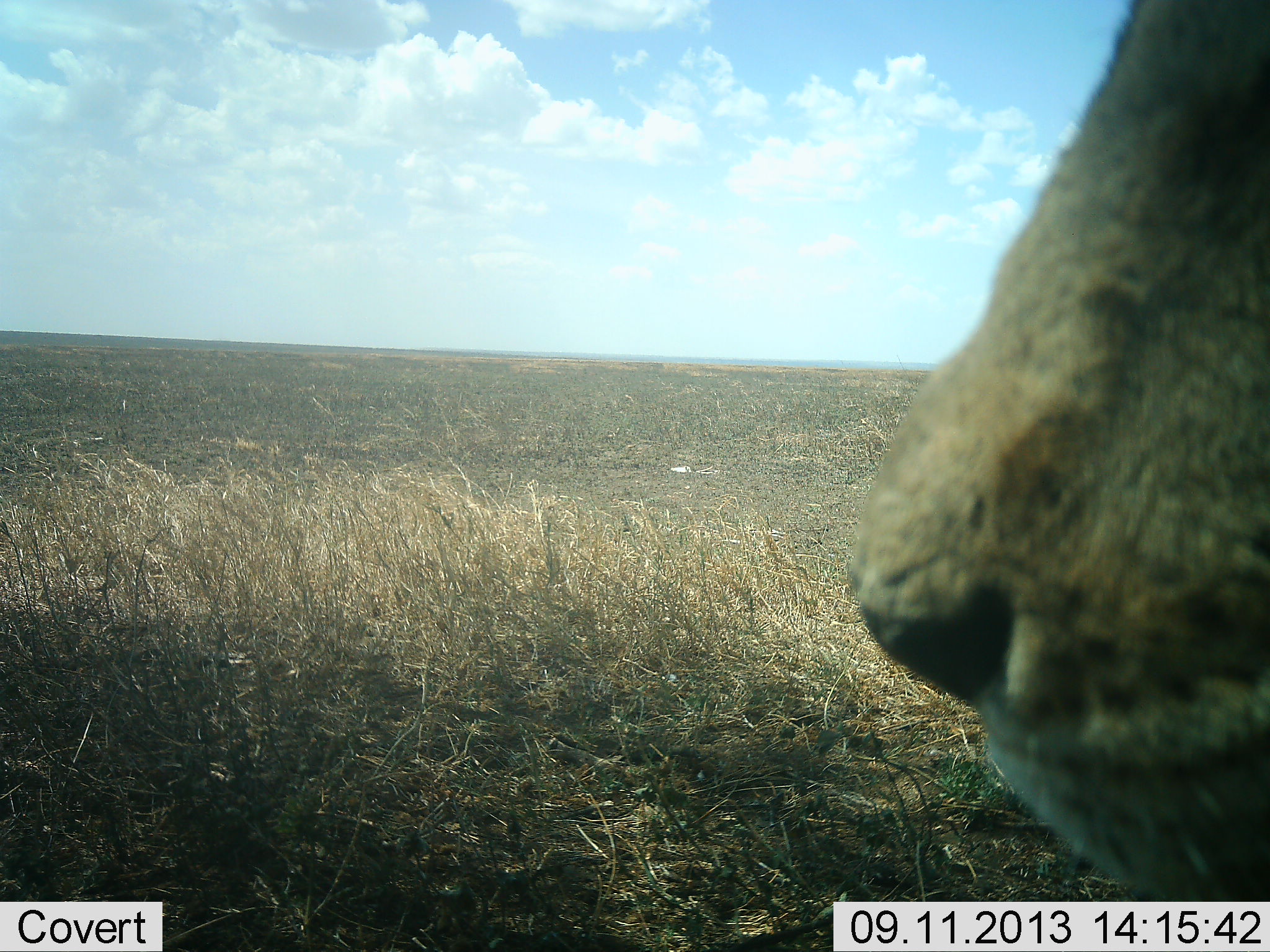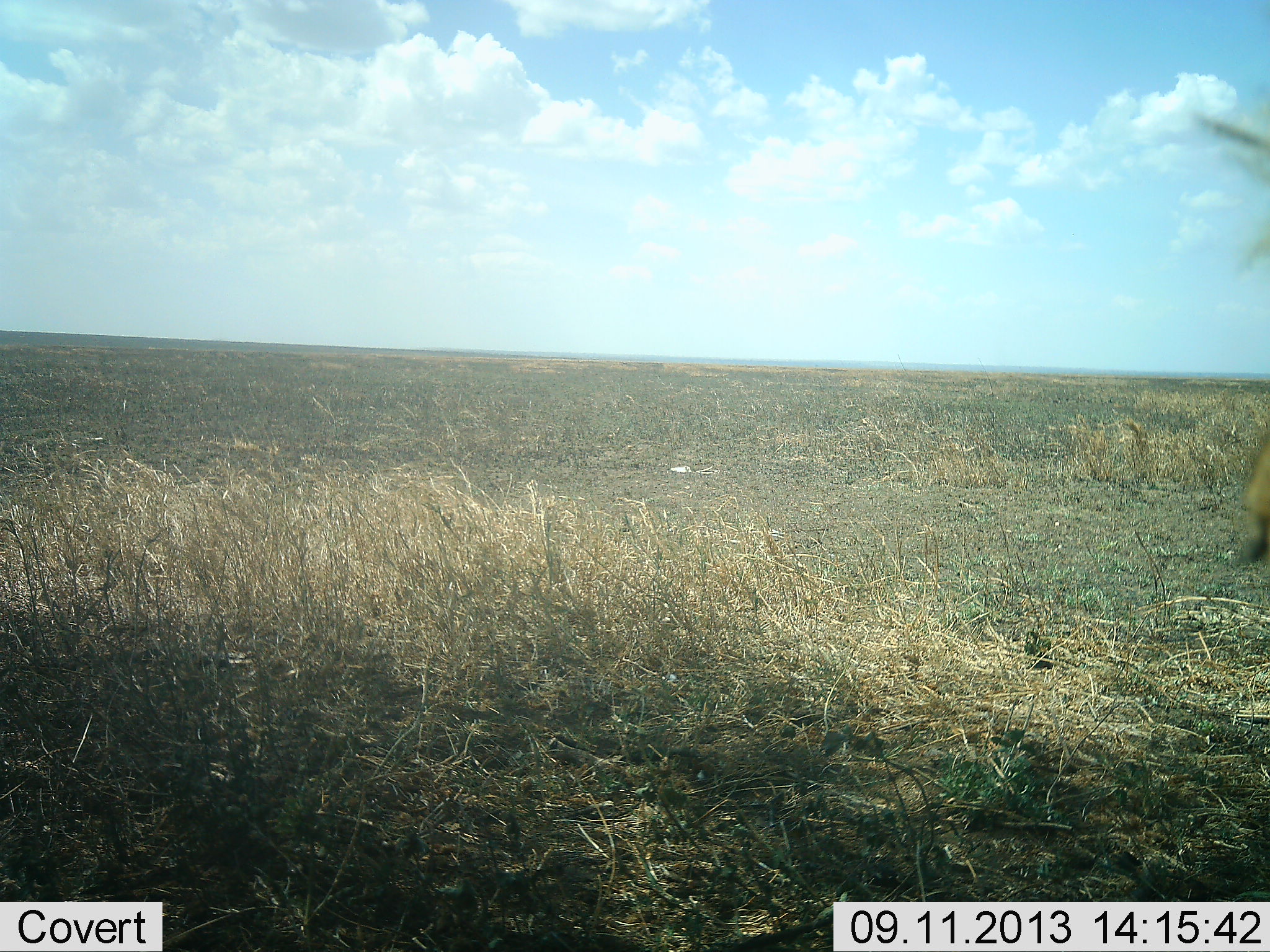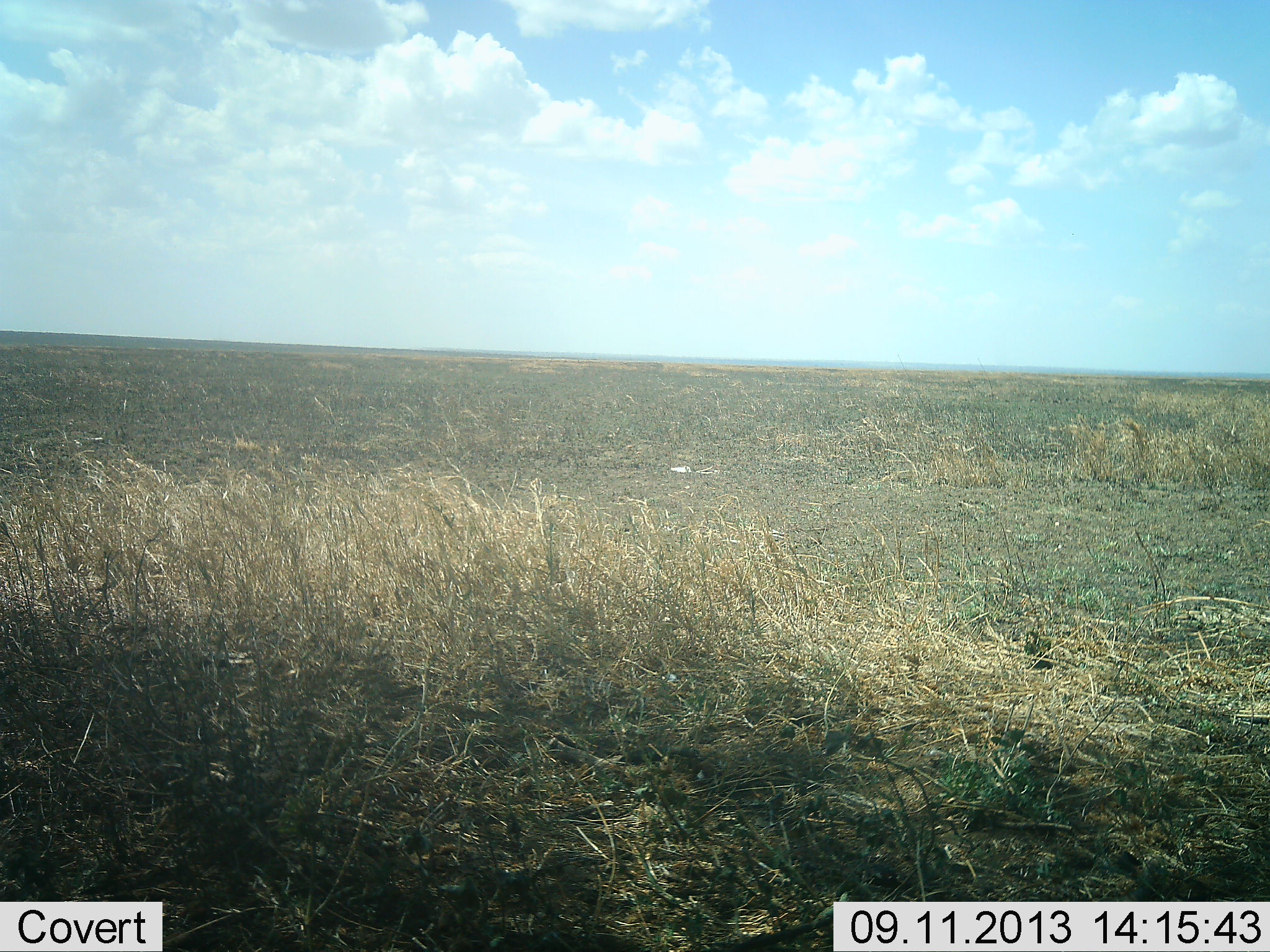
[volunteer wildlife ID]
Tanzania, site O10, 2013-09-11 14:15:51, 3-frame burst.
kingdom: Animalia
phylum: Chordata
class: Mammalia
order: Carnivora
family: Felidae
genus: Panthera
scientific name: Panthera leo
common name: lion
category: lionmale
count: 1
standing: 45%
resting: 0%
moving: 55%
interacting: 0%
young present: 0%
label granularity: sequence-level